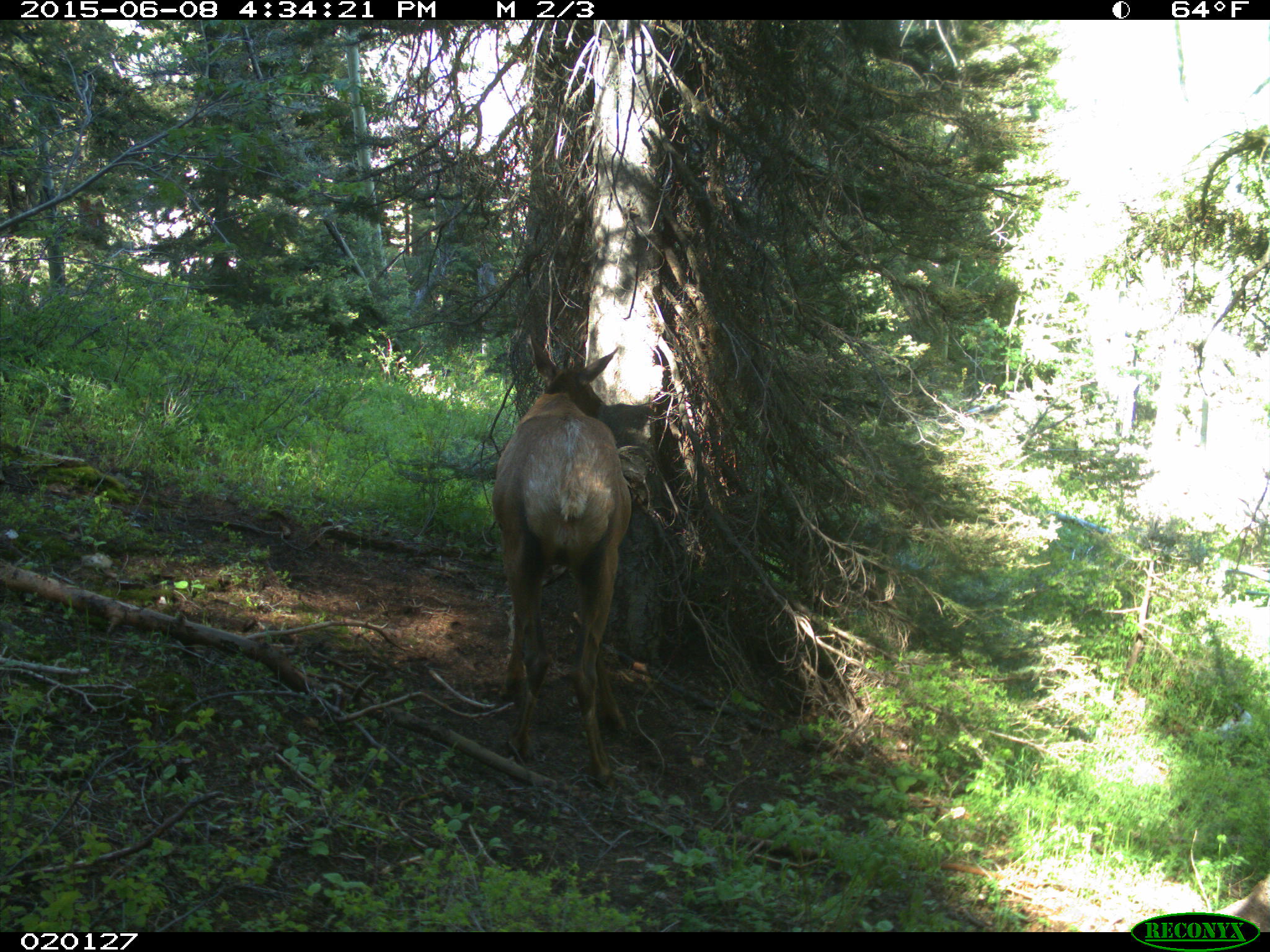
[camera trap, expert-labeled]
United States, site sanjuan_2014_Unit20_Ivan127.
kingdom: Animalia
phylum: Chordata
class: Mammalia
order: Artiodactyla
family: Cervidae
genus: Cervus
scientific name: Cervus elaphus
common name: red deer